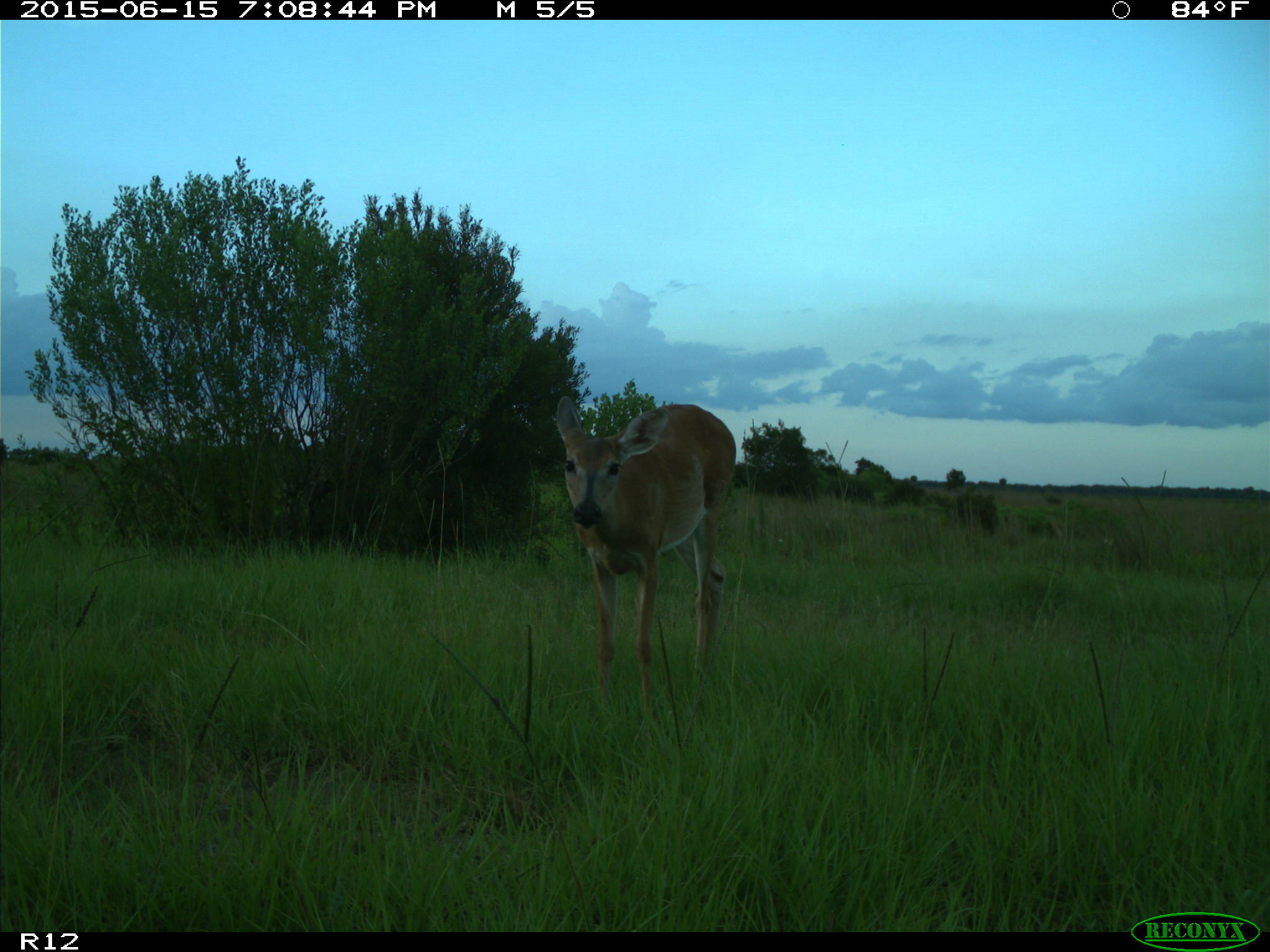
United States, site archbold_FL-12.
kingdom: Animalia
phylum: Chordata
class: Mammalia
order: Artiodactyla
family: Cervidae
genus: Odocoileus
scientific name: Odocoileus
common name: deer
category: unidentified deer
Unidentified deer (deer) (Odocoileus).